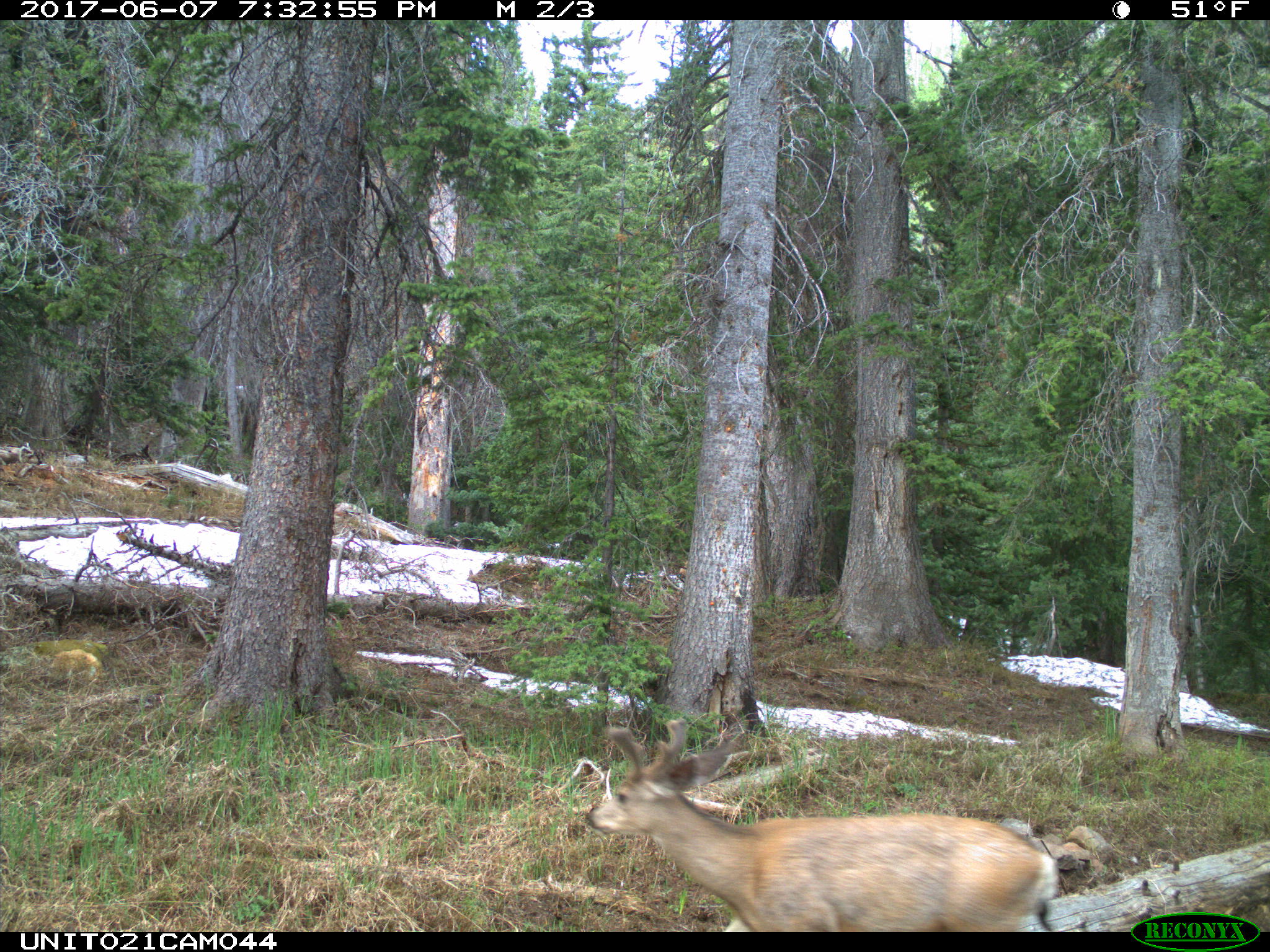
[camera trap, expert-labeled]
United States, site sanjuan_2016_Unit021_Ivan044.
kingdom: Animalia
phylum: Chordata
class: Mammalia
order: Artiodactyla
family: Cervidae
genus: Odocoileus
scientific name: Odocoileus hemionus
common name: mule deer